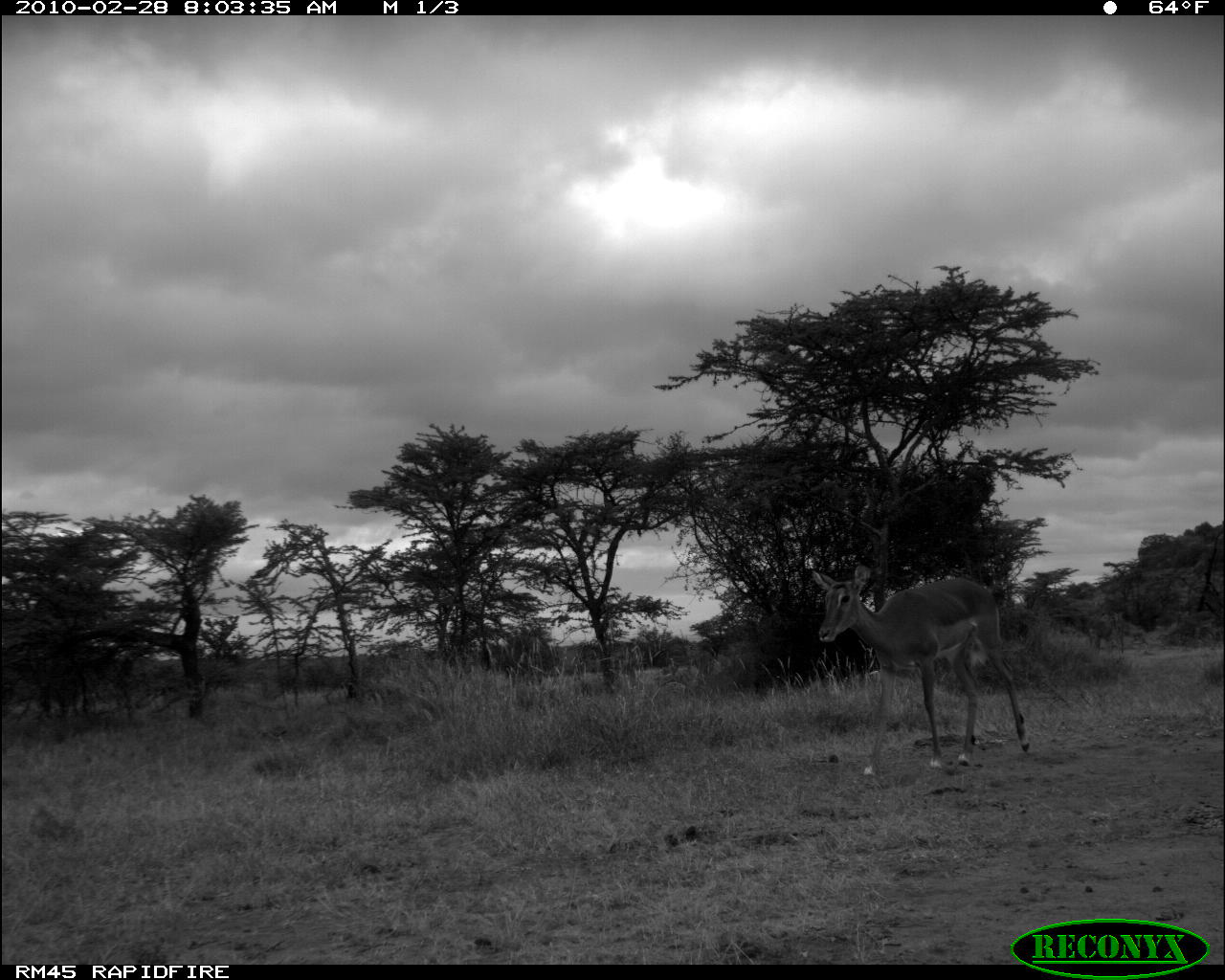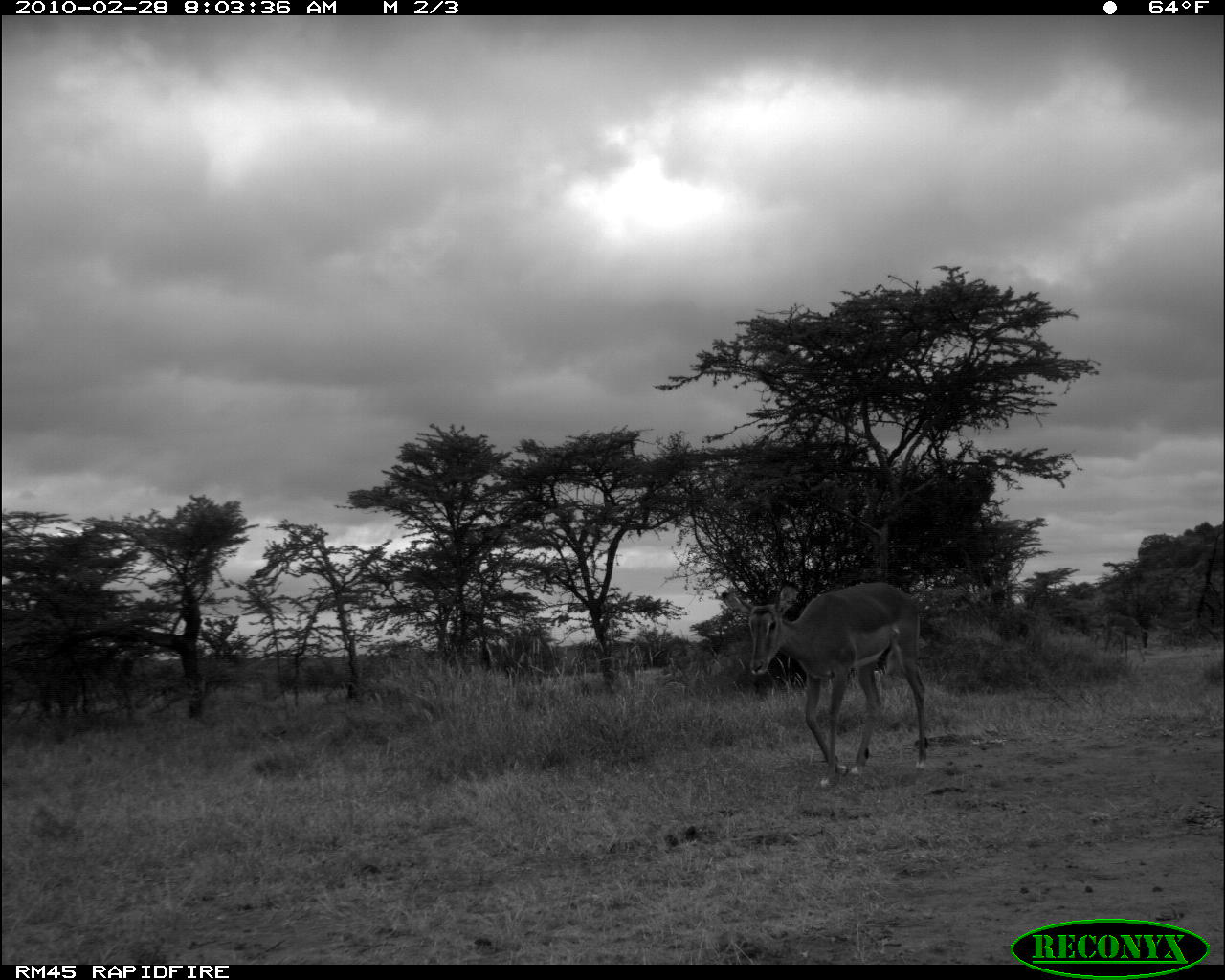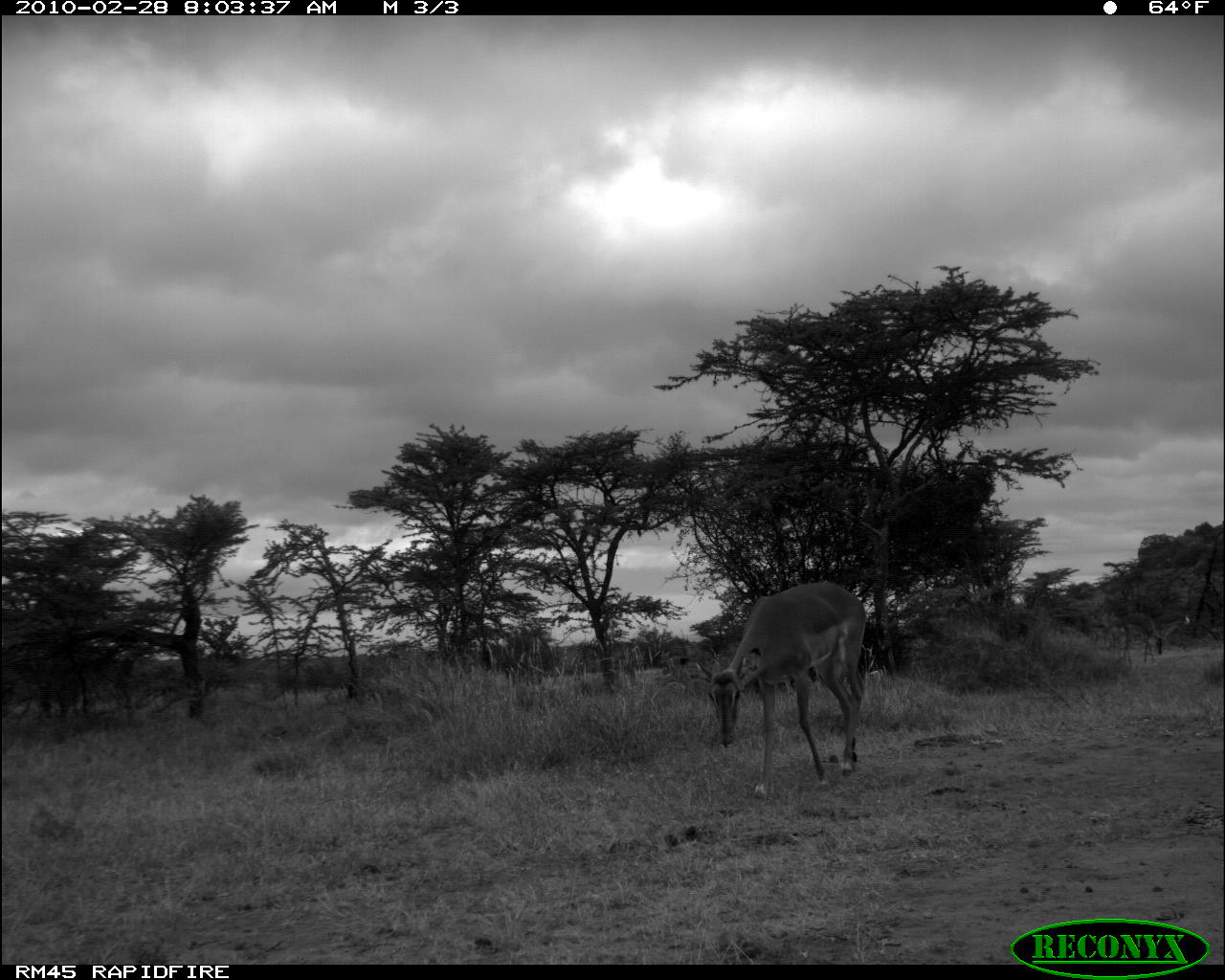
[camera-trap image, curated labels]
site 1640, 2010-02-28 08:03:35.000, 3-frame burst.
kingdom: Animalia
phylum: Chordata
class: Mammalia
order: Artiodactyla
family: Bovidae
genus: Aepyceros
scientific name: Aepyceros melampus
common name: impala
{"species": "Aepyceros melampus (impala)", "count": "3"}